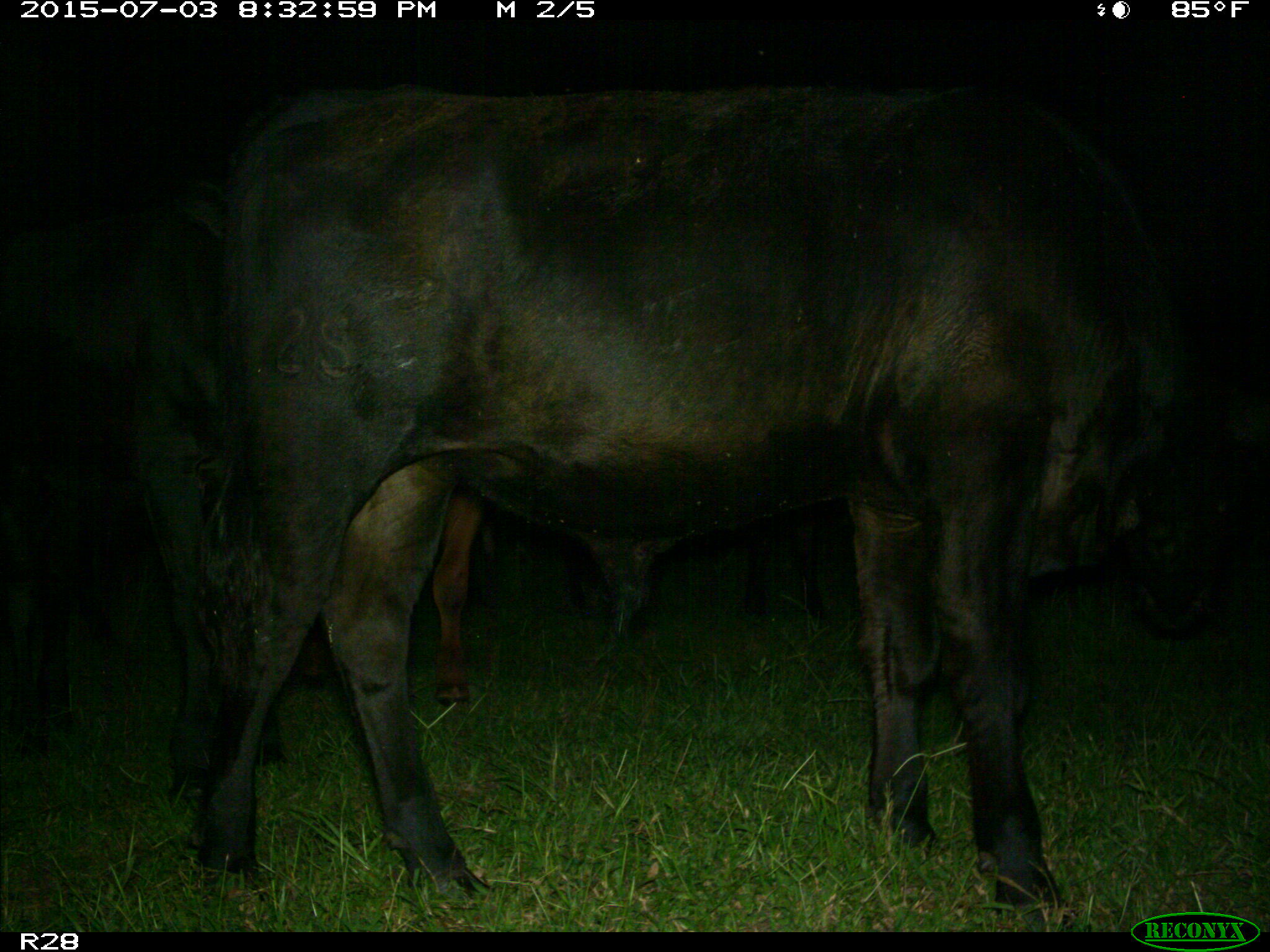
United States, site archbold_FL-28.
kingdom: Animalia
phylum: Chordata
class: Mammalia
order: Artiodactyla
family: Bovidae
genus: Bos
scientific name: Bos taurus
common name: domestic cow